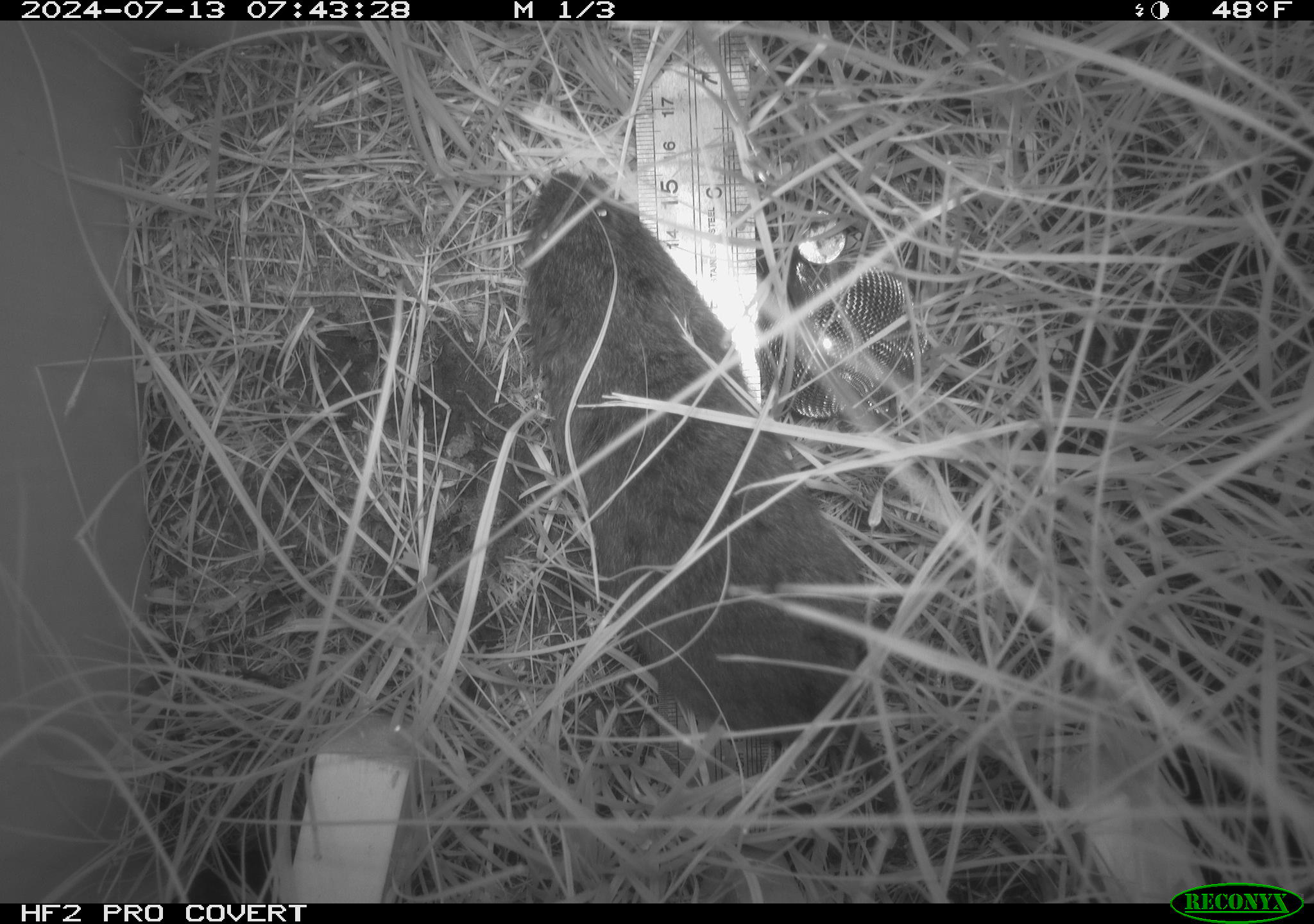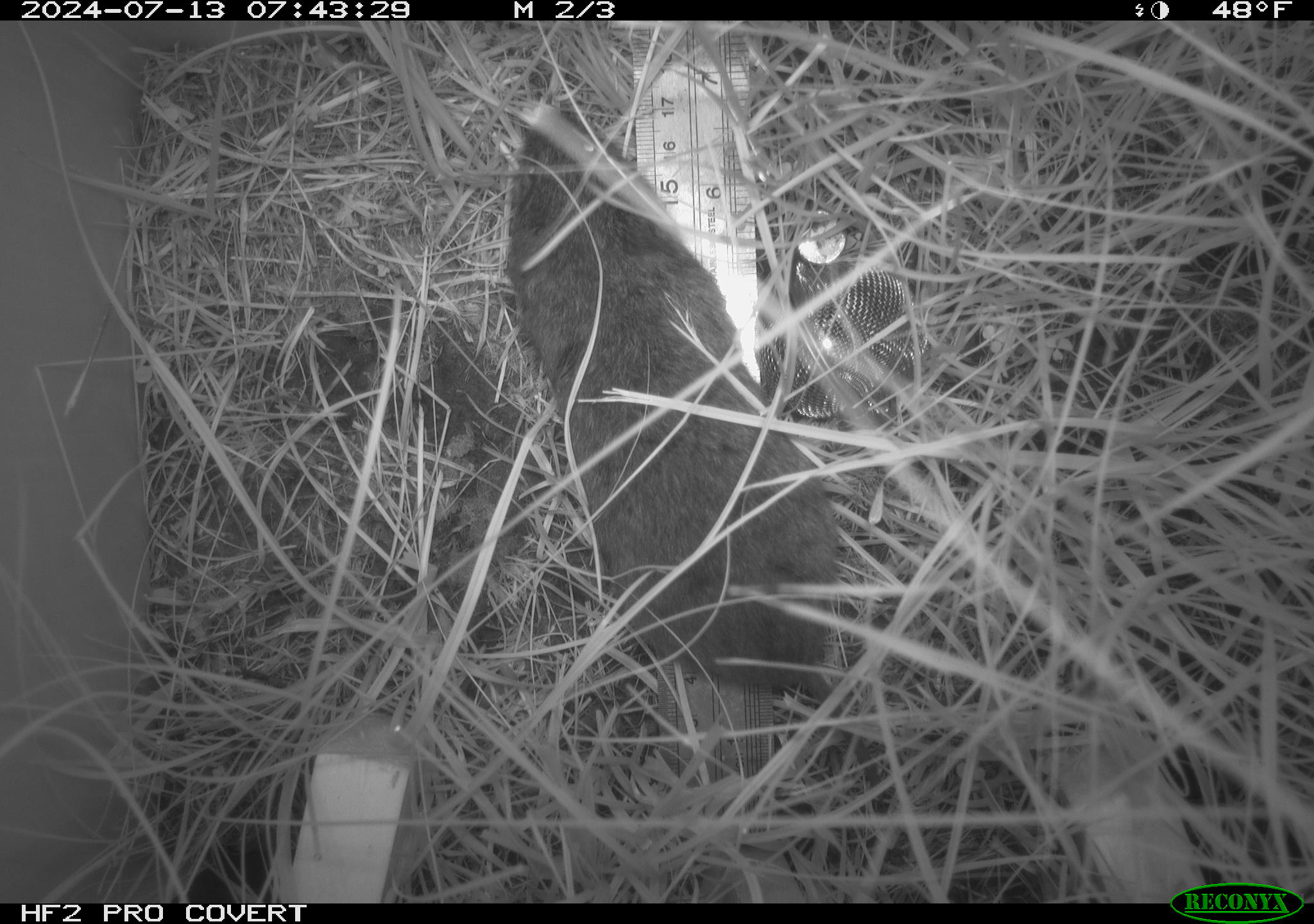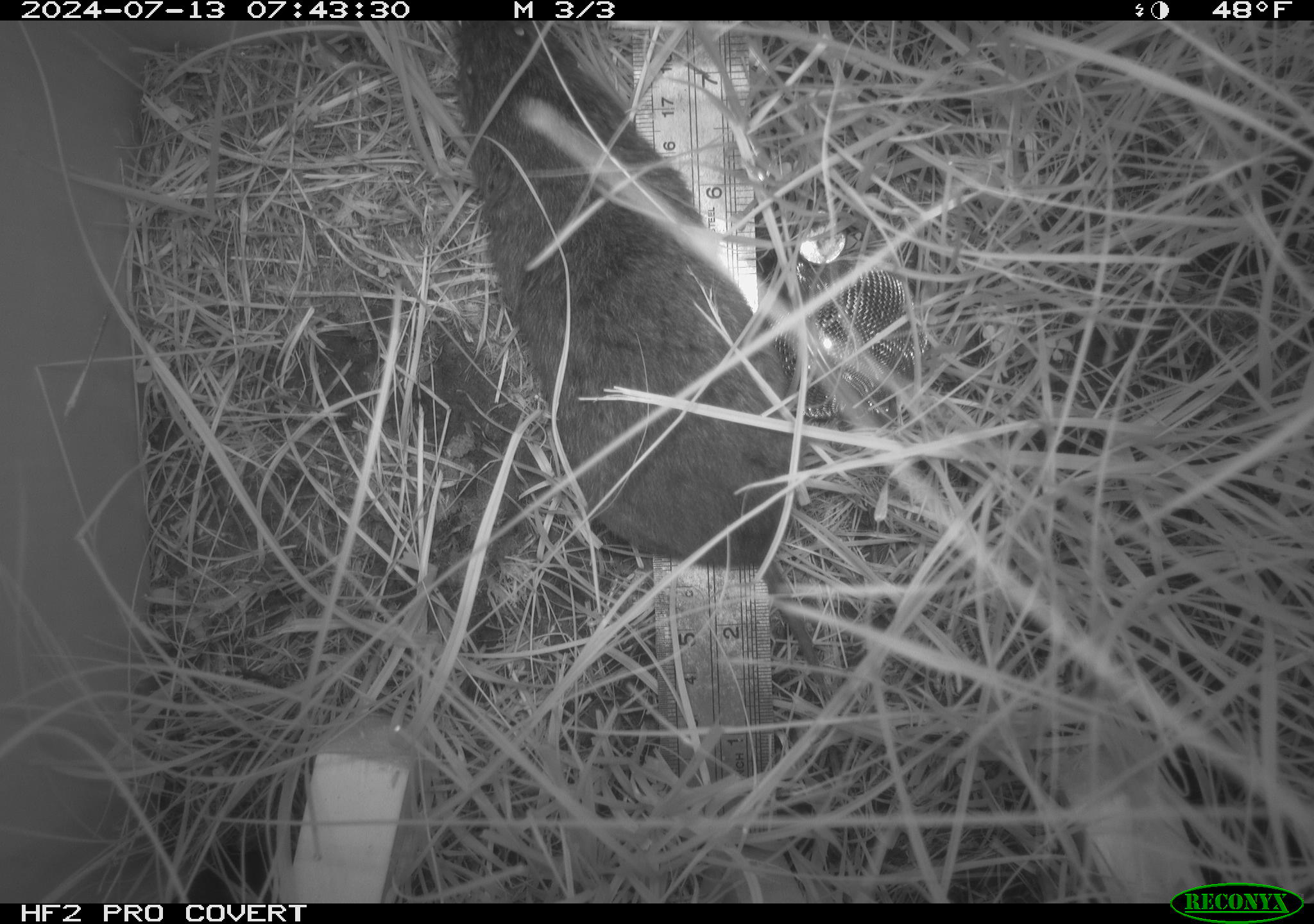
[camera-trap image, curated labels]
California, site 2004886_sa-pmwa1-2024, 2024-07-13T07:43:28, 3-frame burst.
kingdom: Animalia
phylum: Chordata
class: Mammalia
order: Rodentia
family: Cricetidae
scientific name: Arvicolinae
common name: voles, lemmings, and muskrats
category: arvicolinae subfamily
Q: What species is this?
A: Arvicolinae subfamily (voles, lemmings, and muskrats) (Arvicolinae).